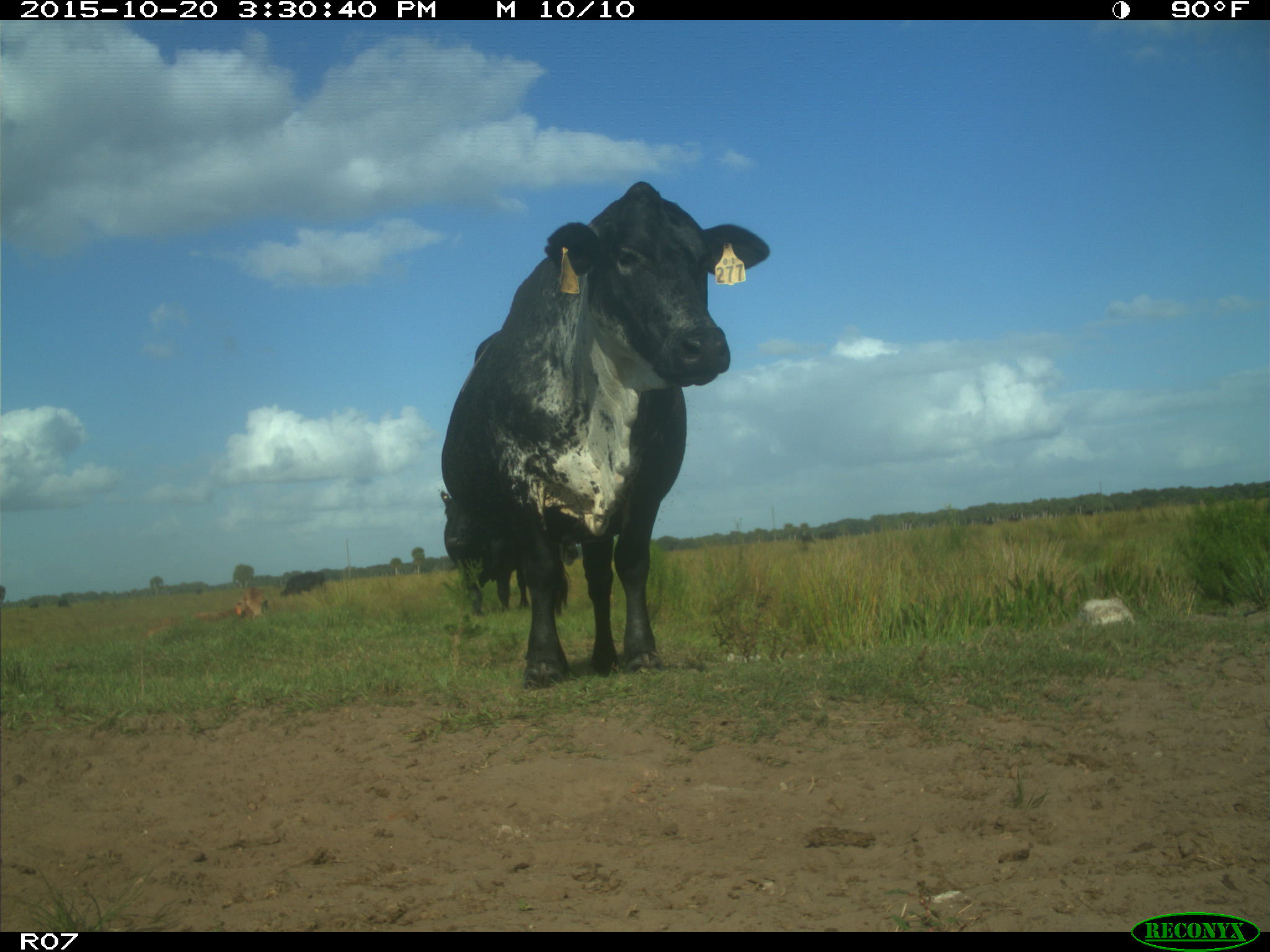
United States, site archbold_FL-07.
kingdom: Animalia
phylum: Chordata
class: Mammalia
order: Artiodactyla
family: Bovidae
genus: Bos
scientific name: Bos taurus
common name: domestic cow